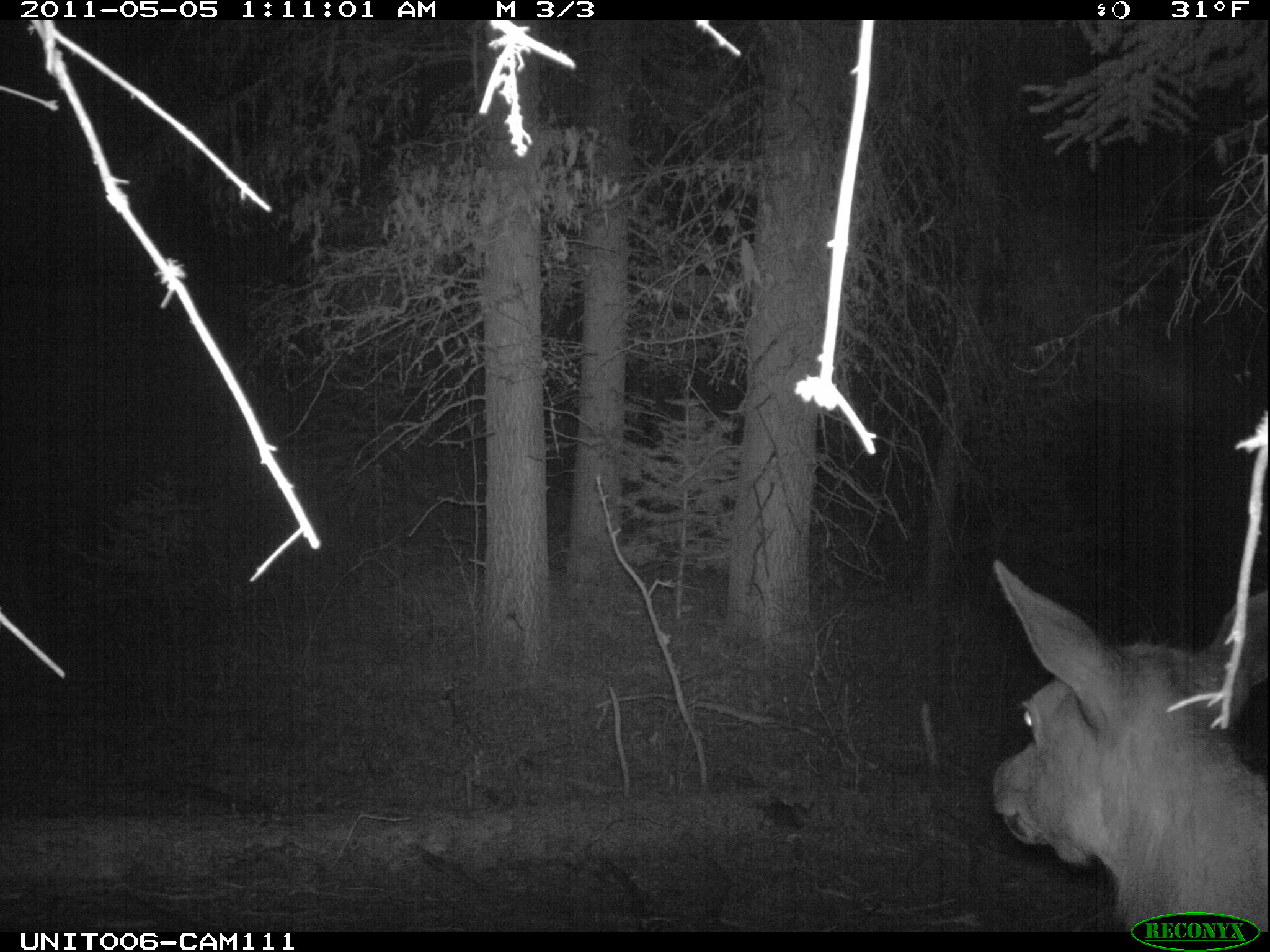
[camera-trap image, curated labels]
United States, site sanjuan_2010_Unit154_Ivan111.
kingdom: Animalia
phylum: Chordata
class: Mammalia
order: Artiodactyla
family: Cervidae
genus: Cervus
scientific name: Cervus elaphus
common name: red deer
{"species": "Cervus elaphus (red deer)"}